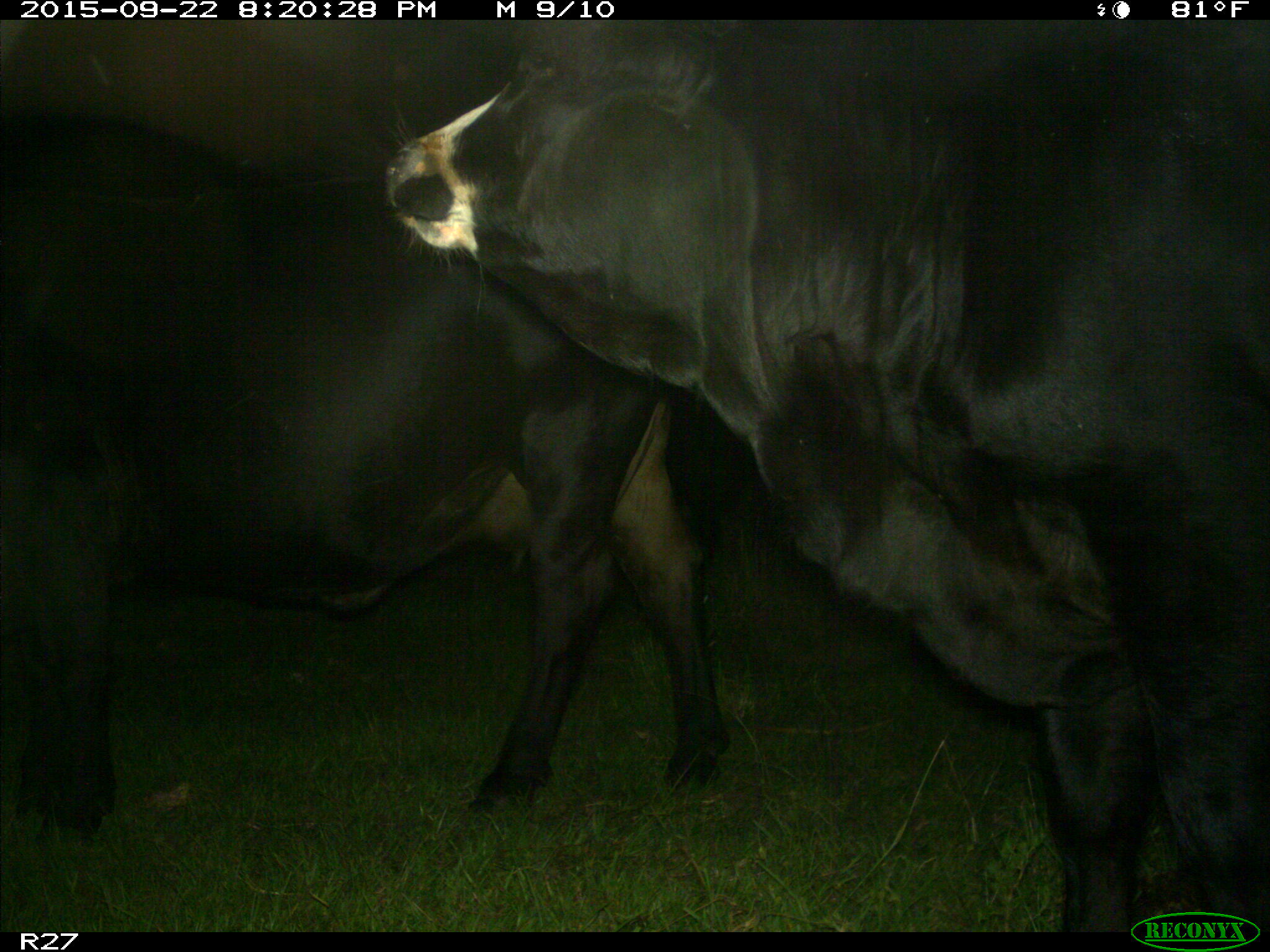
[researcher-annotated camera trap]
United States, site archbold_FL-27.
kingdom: Animalia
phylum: Chordata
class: Mammalia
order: Artiodactyla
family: Bovidae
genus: Bos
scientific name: Bos taurus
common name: domestic cow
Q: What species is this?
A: Bos taurus (domestic cow).